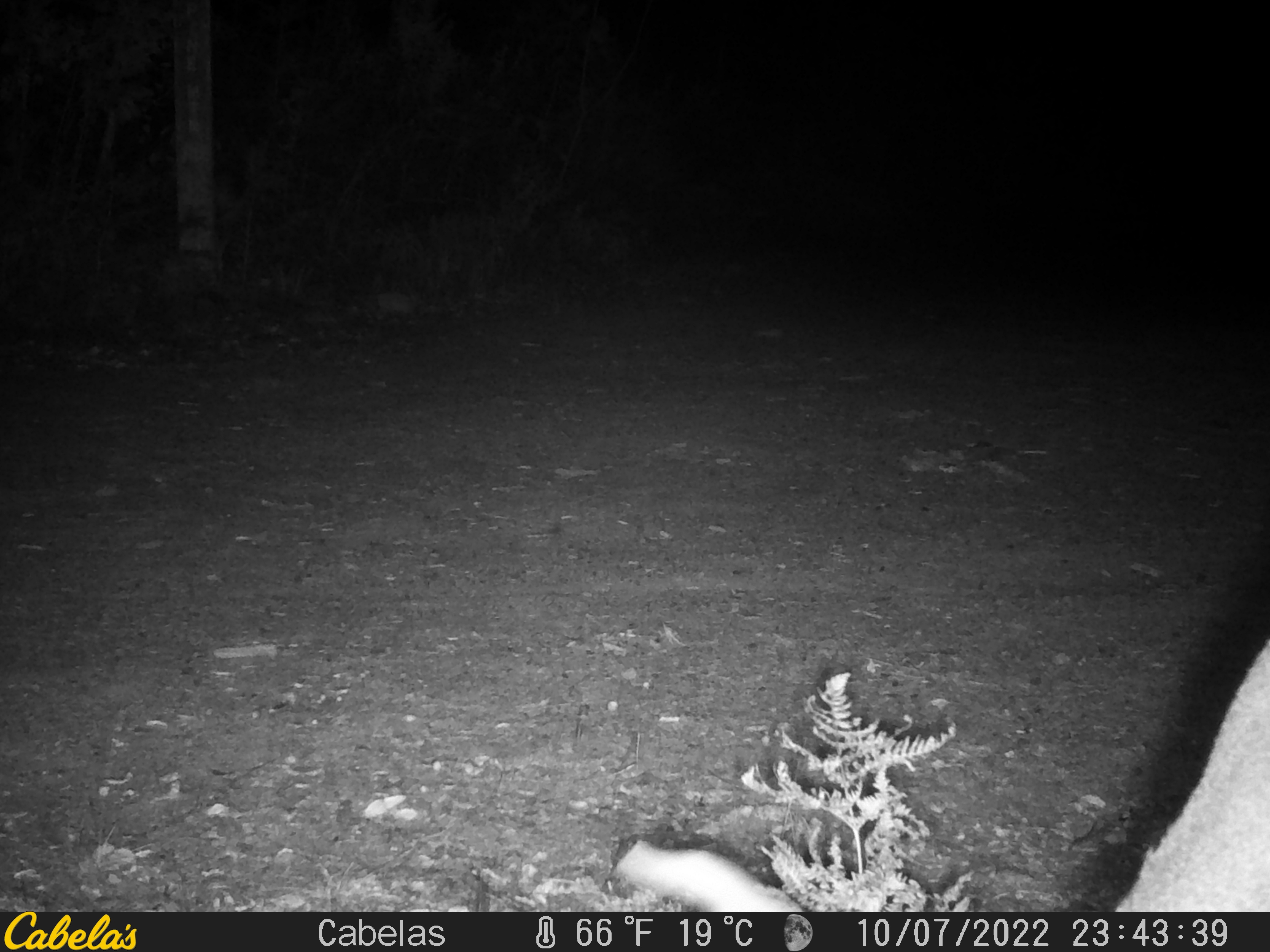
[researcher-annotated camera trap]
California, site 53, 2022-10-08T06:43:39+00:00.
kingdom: Animalia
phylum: Chordata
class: Mammalia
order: Artiodactyla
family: Cervidae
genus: Odocoileus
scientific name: Odocoileus hemionus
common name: mule deer